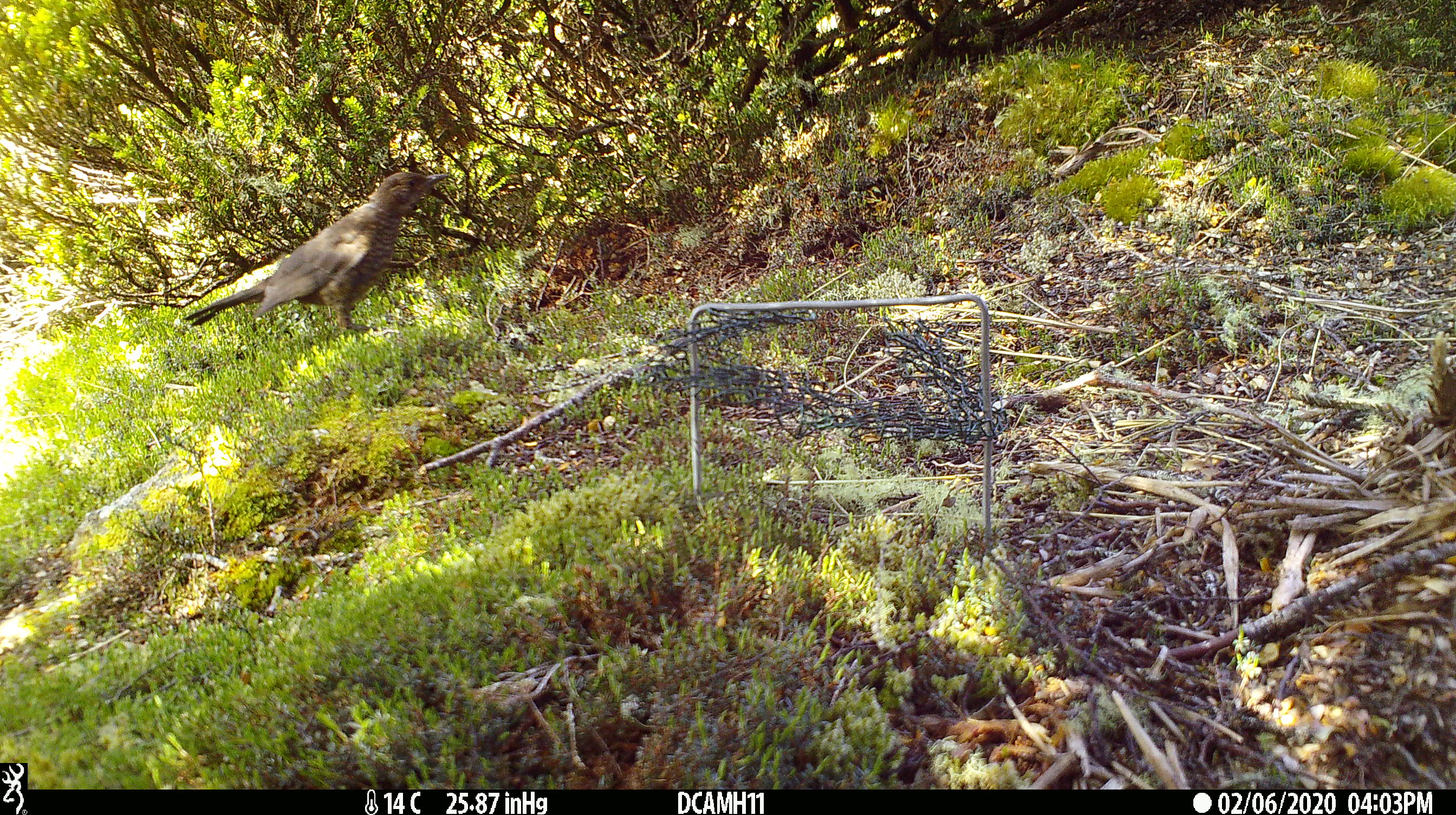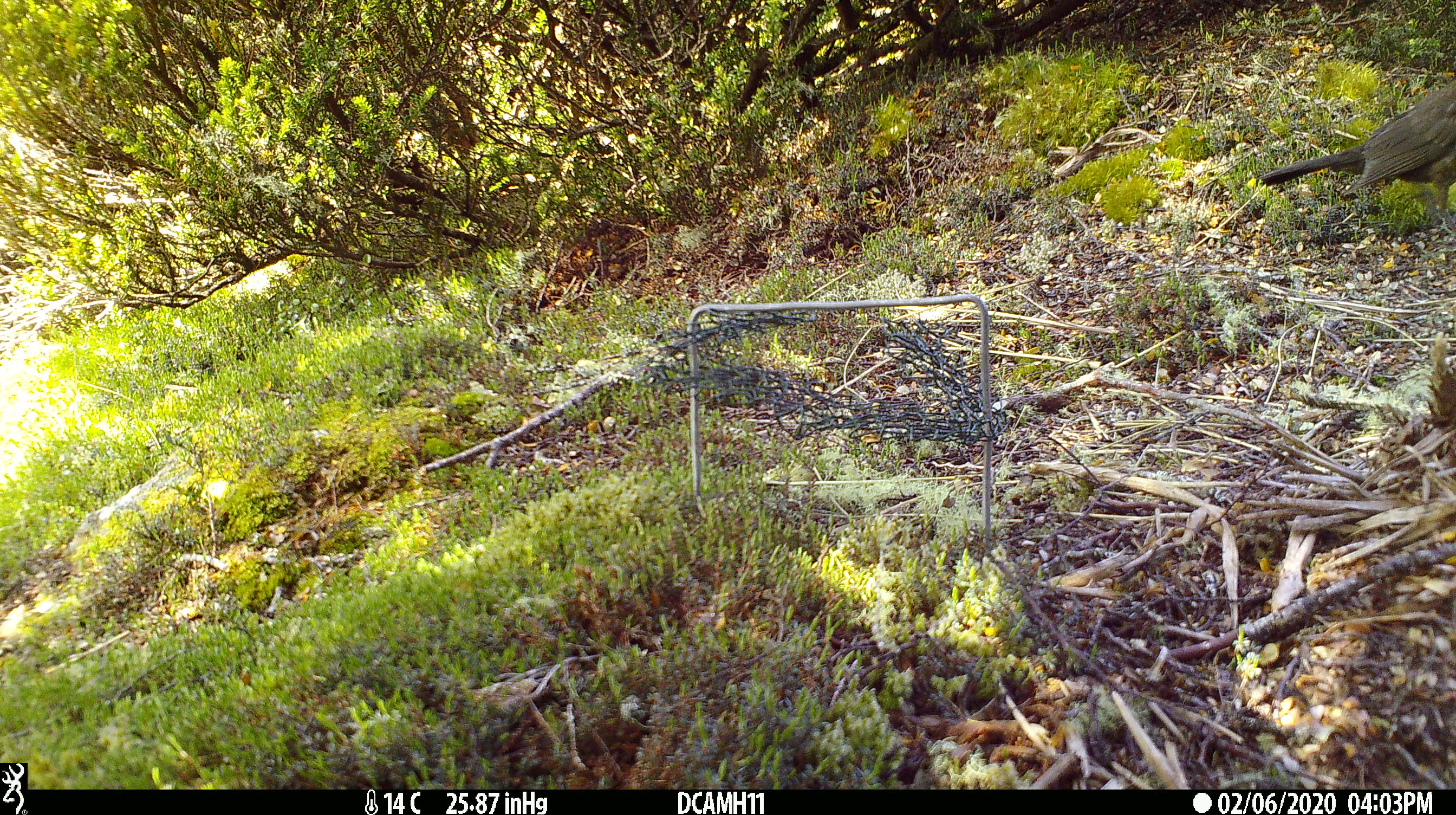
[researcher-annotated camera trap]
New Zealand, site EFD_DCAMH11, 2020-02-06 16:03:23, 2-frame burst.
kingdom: Animalia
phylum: Chordata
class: Aves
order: Passeriformes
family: Turdidae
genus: Turdus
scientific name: Turdus merula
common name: eurasian blackbird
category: blackbird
Blackbird (eurasian blackbird) (Turdus merula).